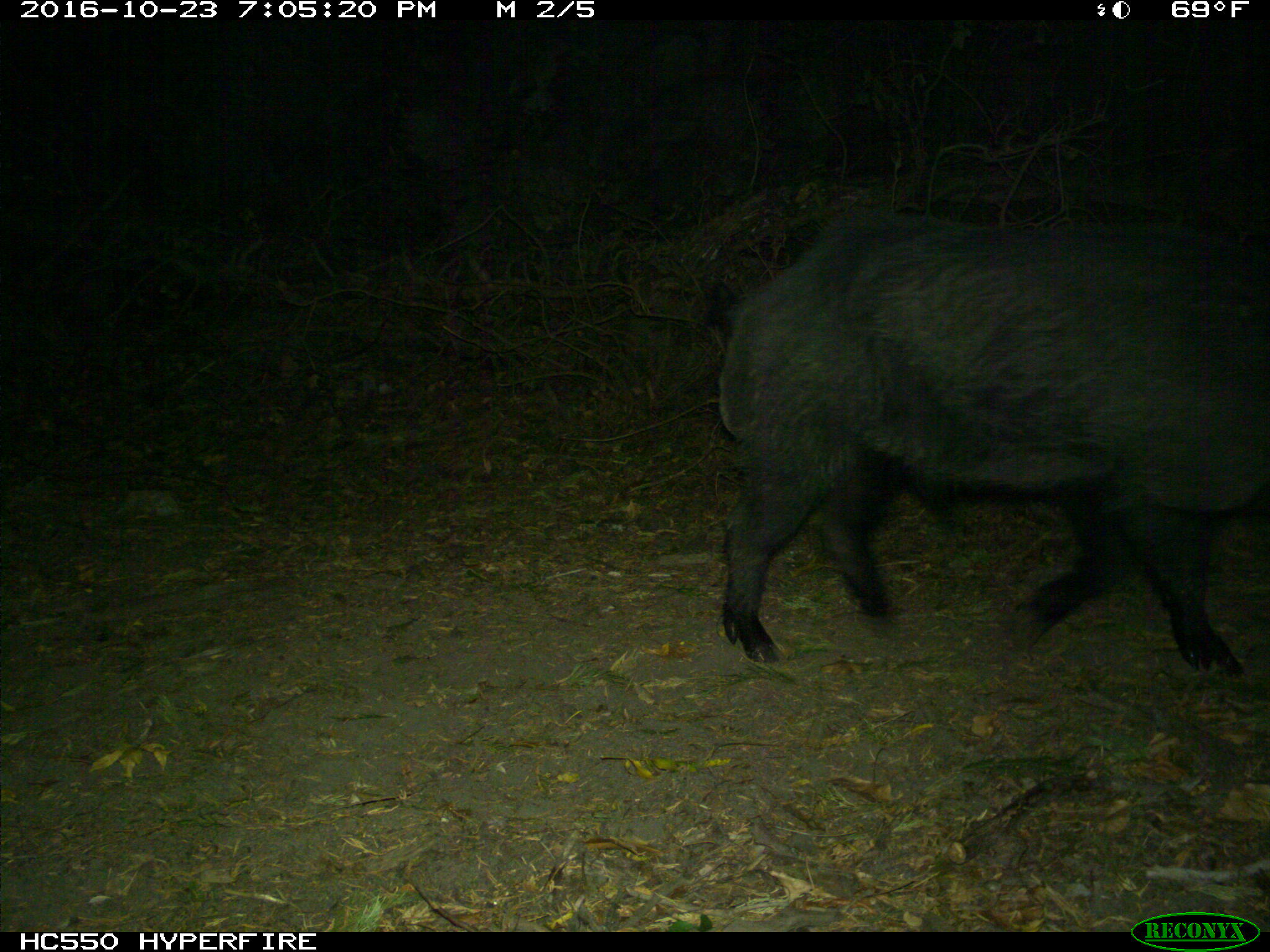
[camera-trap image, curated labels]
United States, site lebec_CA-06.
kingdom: Animalia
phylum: Chordata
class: Mammalia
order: Artiodactyla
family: Suidae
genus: Sus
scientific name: Sus scrofa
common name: wild boar